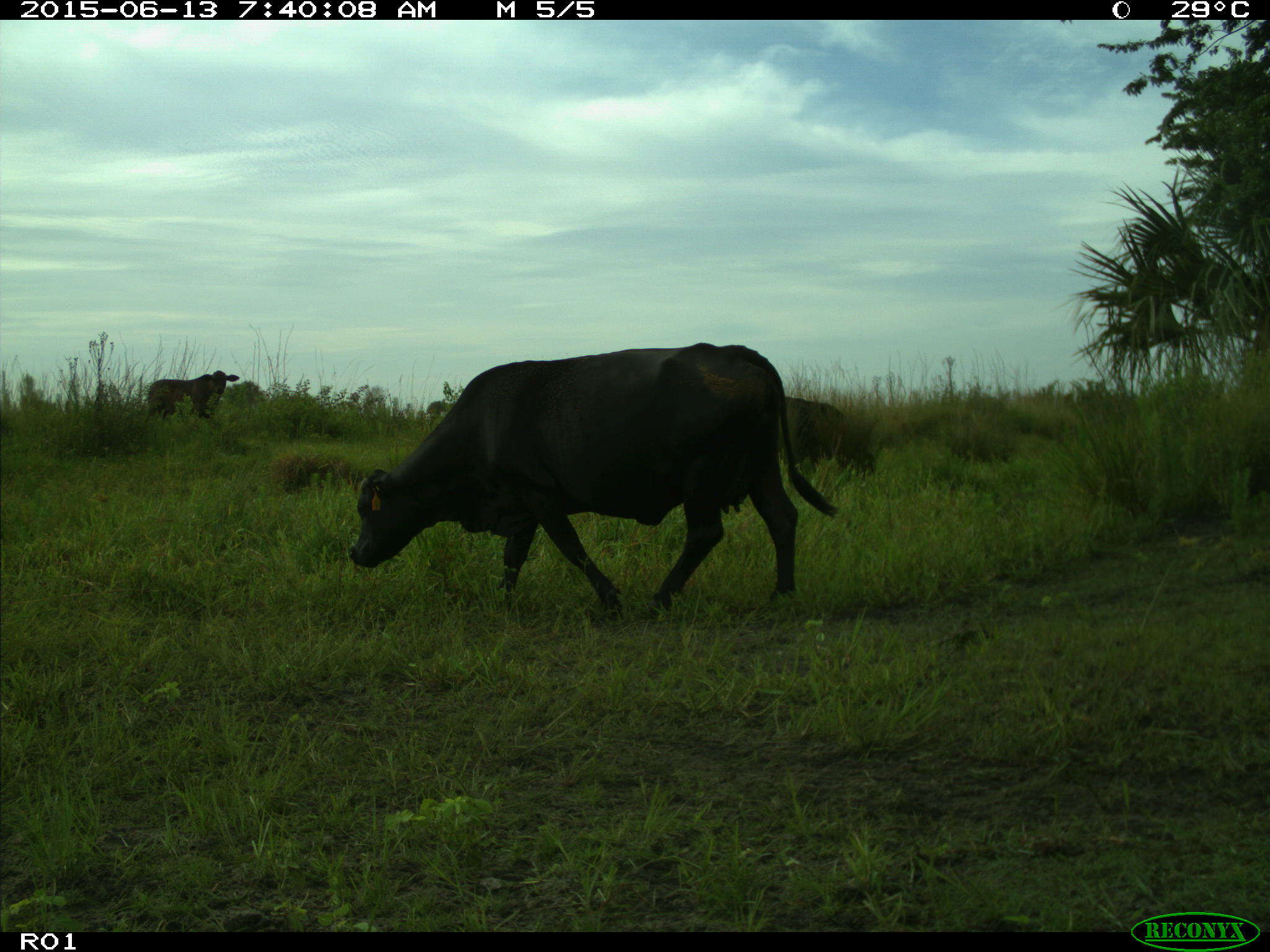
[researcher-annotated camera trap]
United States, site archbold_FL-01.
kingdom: Animalia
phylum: Chordata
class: Mammalia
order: Artiodactyla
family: Bovidae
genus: Bos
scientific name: Bos taurus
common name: domestic cow